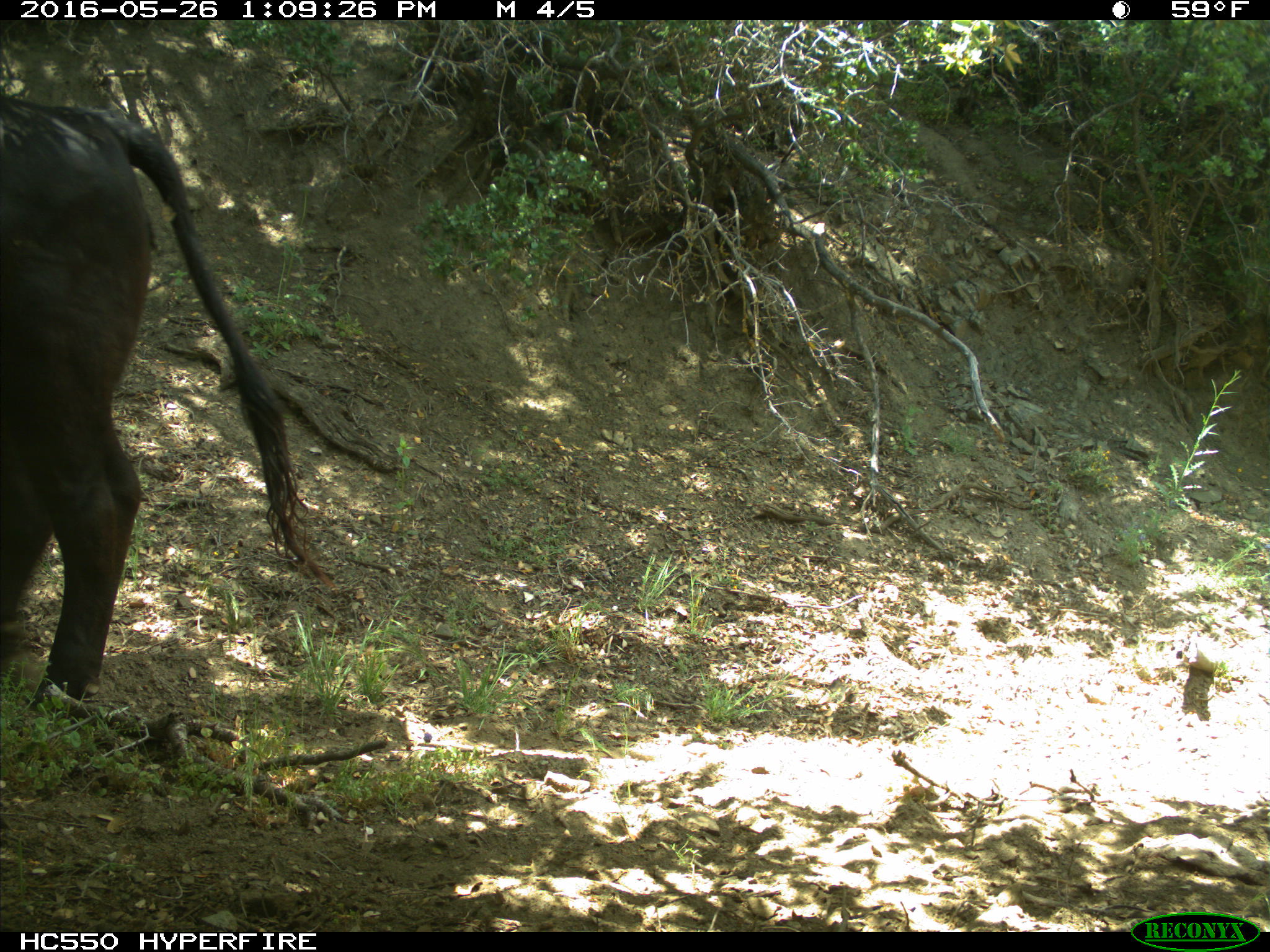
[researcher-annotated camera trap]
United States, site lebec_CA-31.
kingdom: Animalia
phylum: Chordata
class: Mammalia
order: Artiodactyla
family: Bovidae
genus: Bos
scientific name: Bos taurus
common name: domestic cow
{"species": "Bos taurus (domestic cow)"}